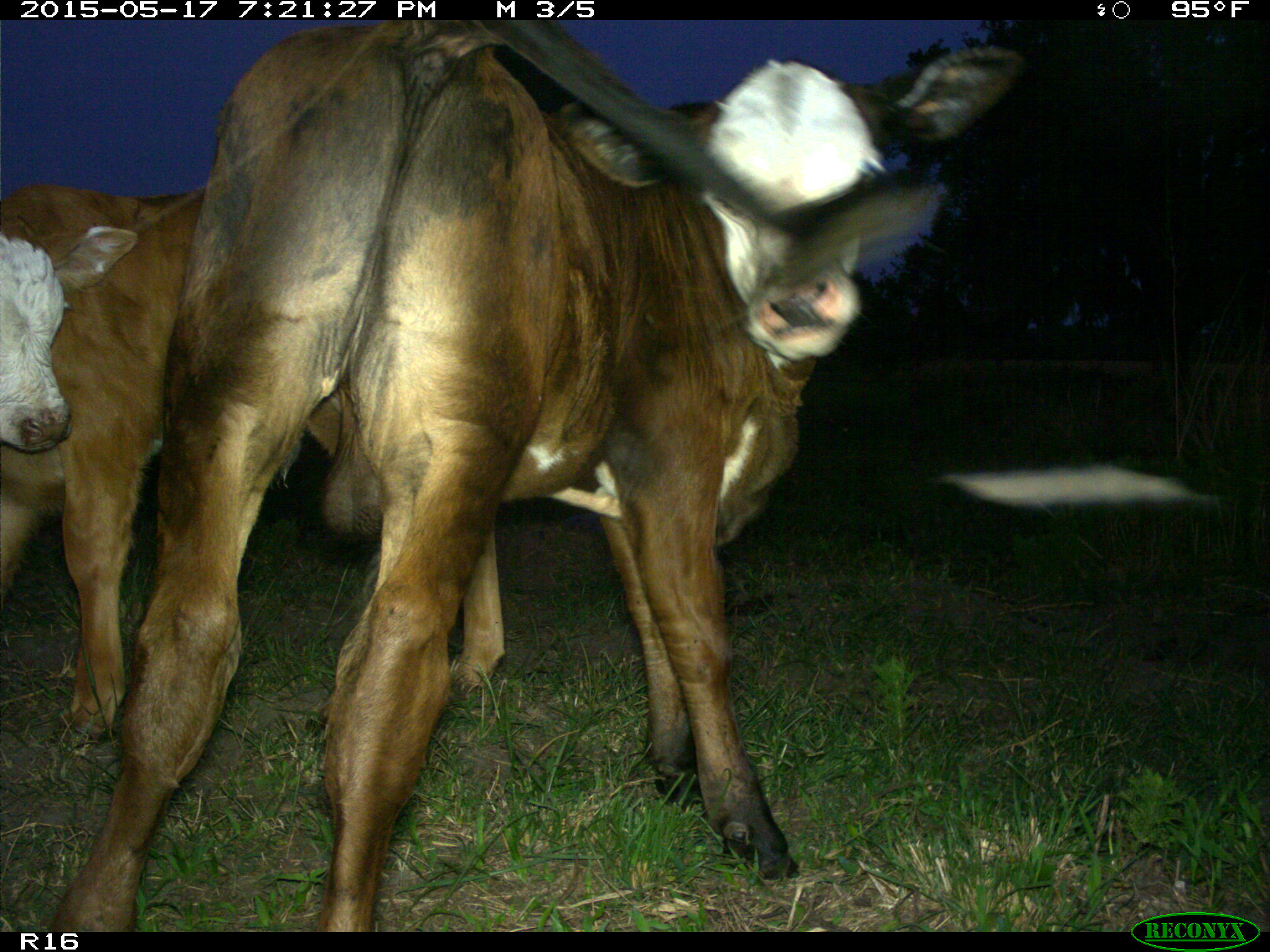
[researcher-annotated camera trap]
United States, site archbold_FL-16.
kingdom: Animalia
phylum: Chordata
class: Mammalia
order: Artiodactyla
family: Bovidae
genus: Bos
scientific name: Bos taurus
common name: domestic cow